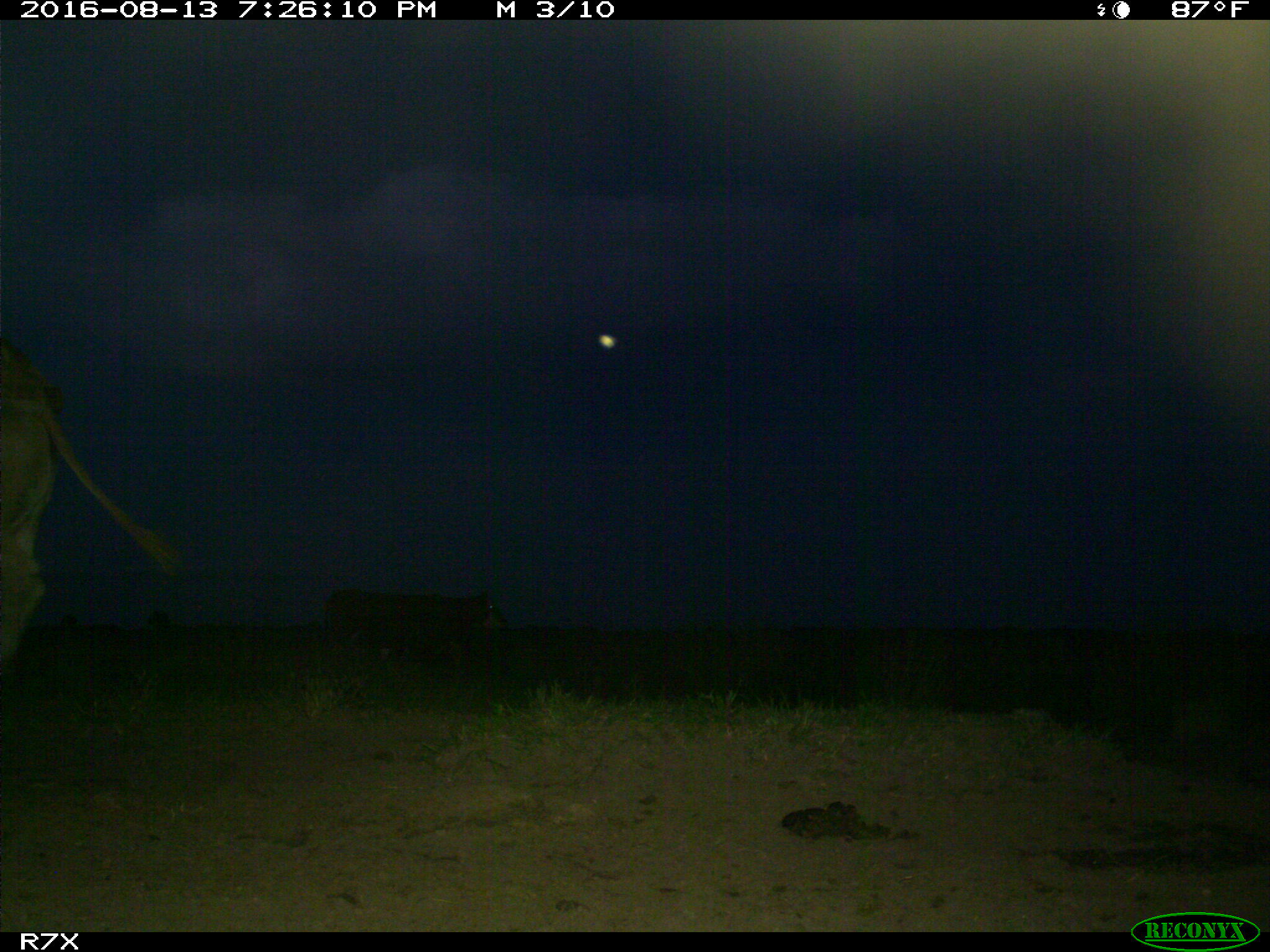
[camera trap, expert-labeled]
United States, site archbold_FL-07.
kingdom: Animalia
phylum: Chordata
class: Mammalia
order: Artiodactyla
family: Bovidae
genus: Bos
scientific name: Bos taurus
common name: domestic cow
Bos taurus (domestic cow).